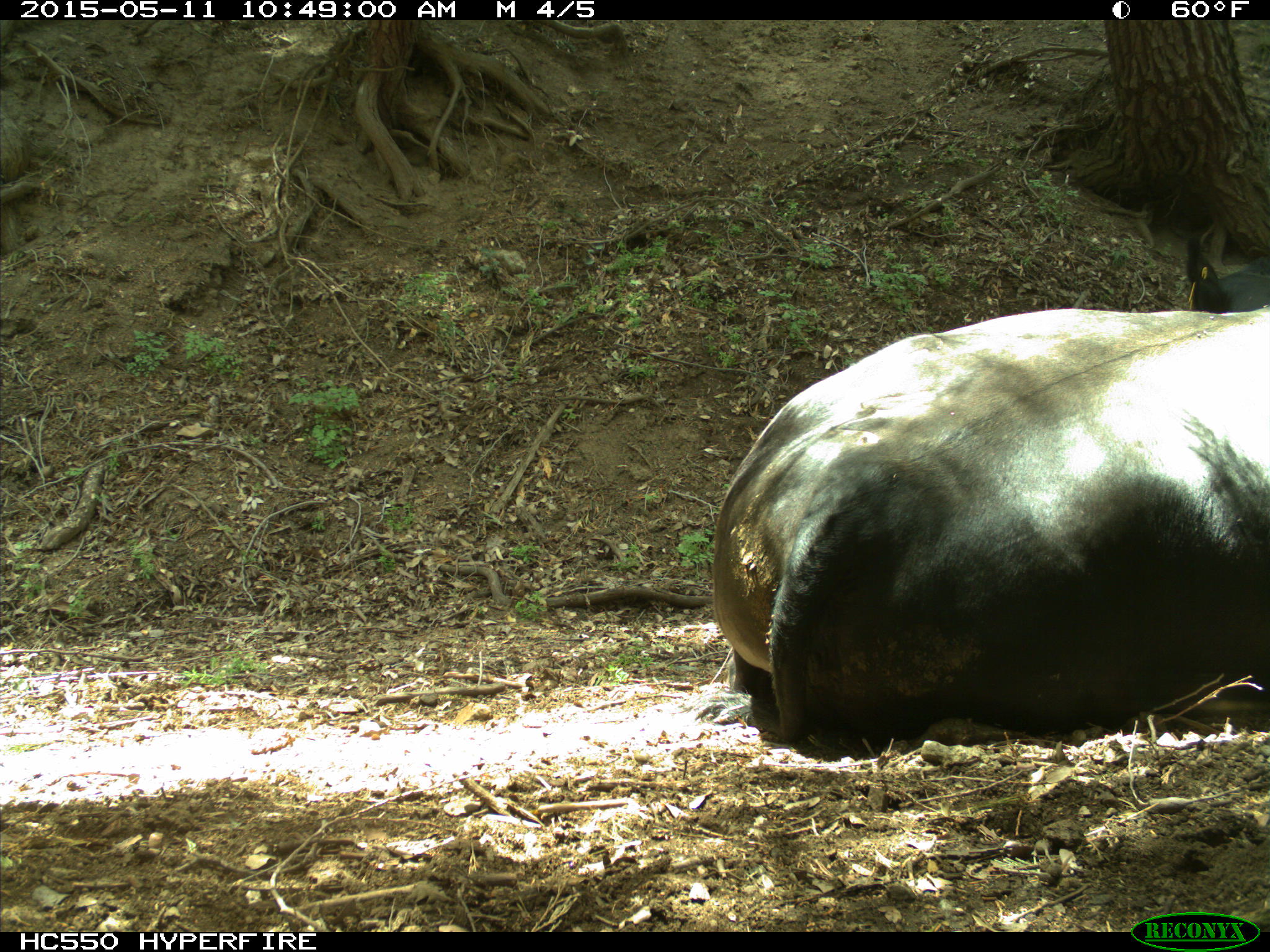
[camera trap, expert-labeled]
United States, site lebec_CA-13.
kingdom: Animalia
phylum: Chordata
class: Mammalia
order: Artiodactyla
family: Bovidae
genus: Bos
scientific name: Bos taurus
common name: domestic cow